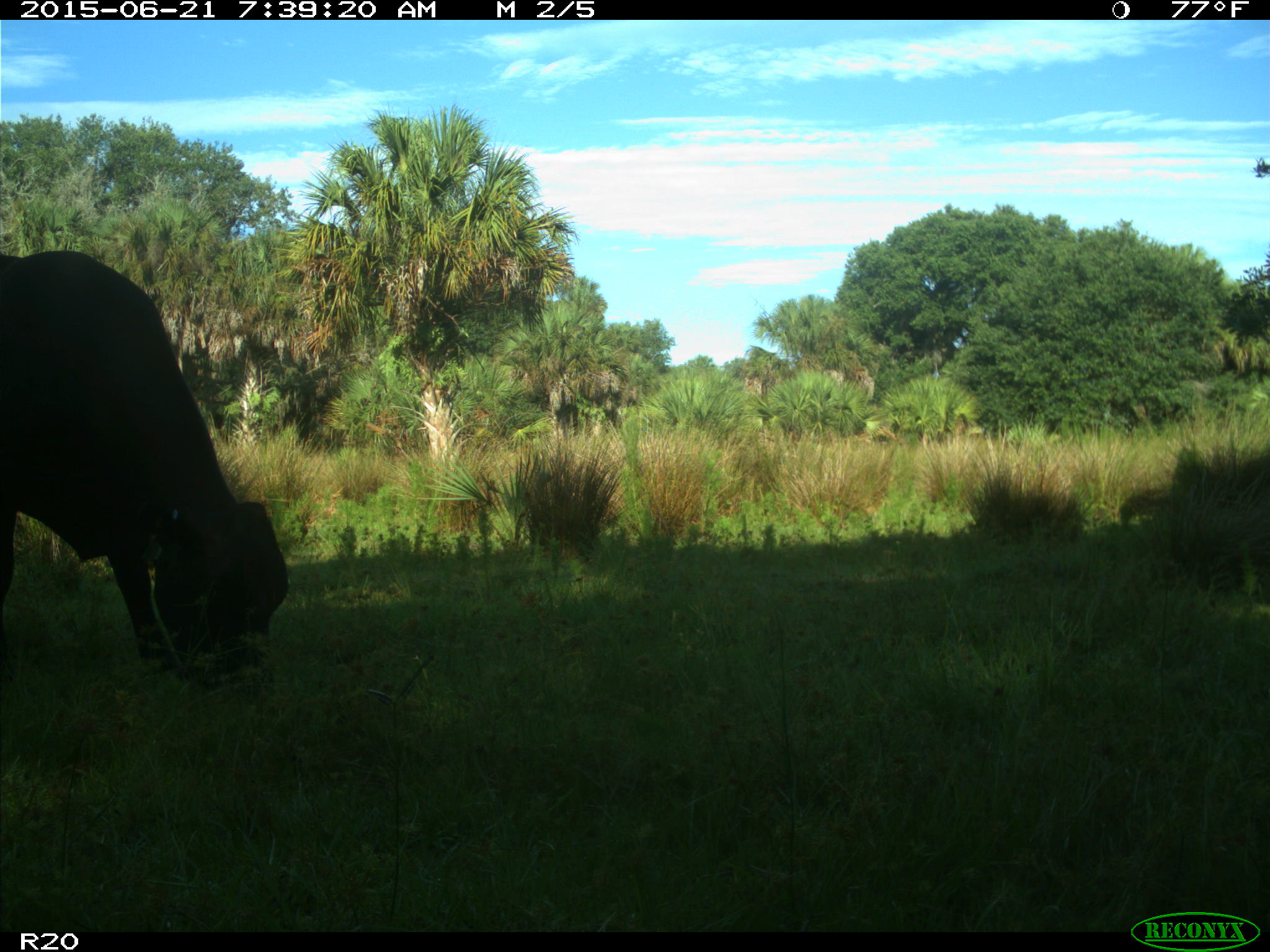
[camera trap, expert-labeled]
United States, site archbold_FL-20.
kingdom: Animalia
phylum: Chordata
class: Mammalia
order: Artiodactyla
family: Bovidae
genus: Bos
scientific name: Bos taurus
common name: domestic cow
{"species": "Bos taurus (domestic cow)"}